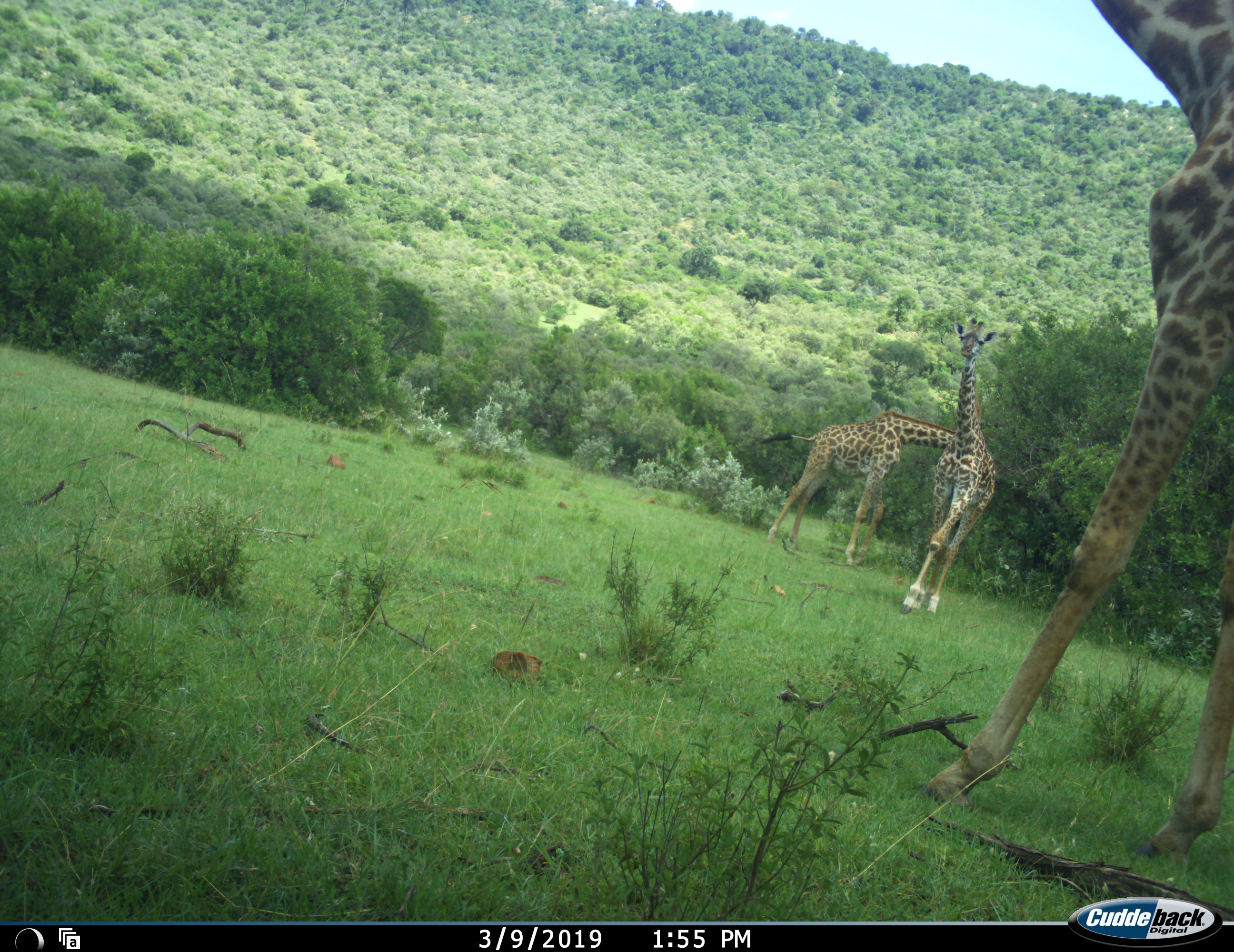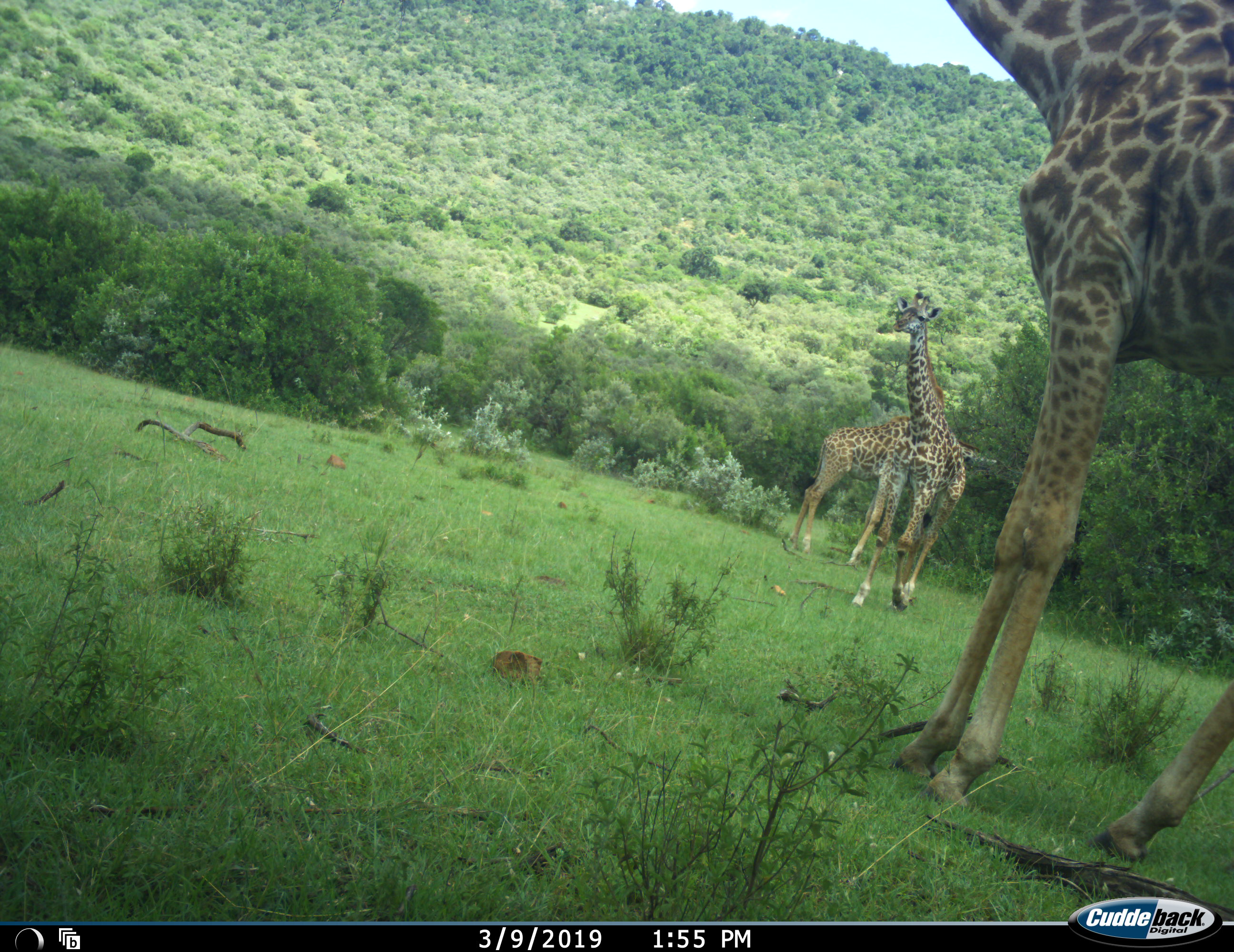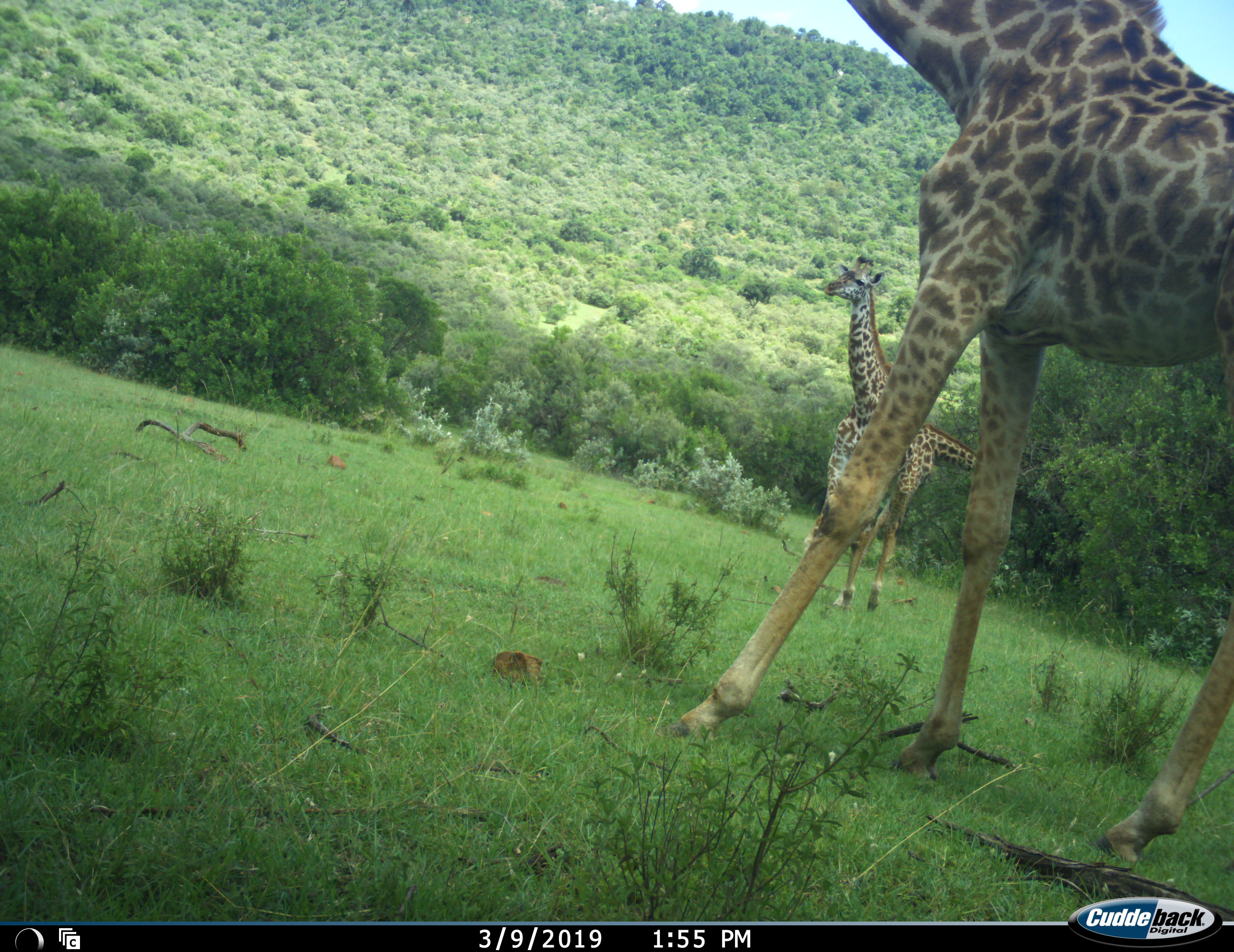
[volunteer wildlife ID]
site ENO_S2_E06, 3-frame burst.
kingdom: Animalia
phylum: Chordata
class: Mammalia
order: Artiodactyla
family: Giraffidae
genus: Giraffa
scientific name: Giraffa camelopardalis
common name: giraffe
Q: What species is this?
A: Giraffe (Giraffa camelopardalis).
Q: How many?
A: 3.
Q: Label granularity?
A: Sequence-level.